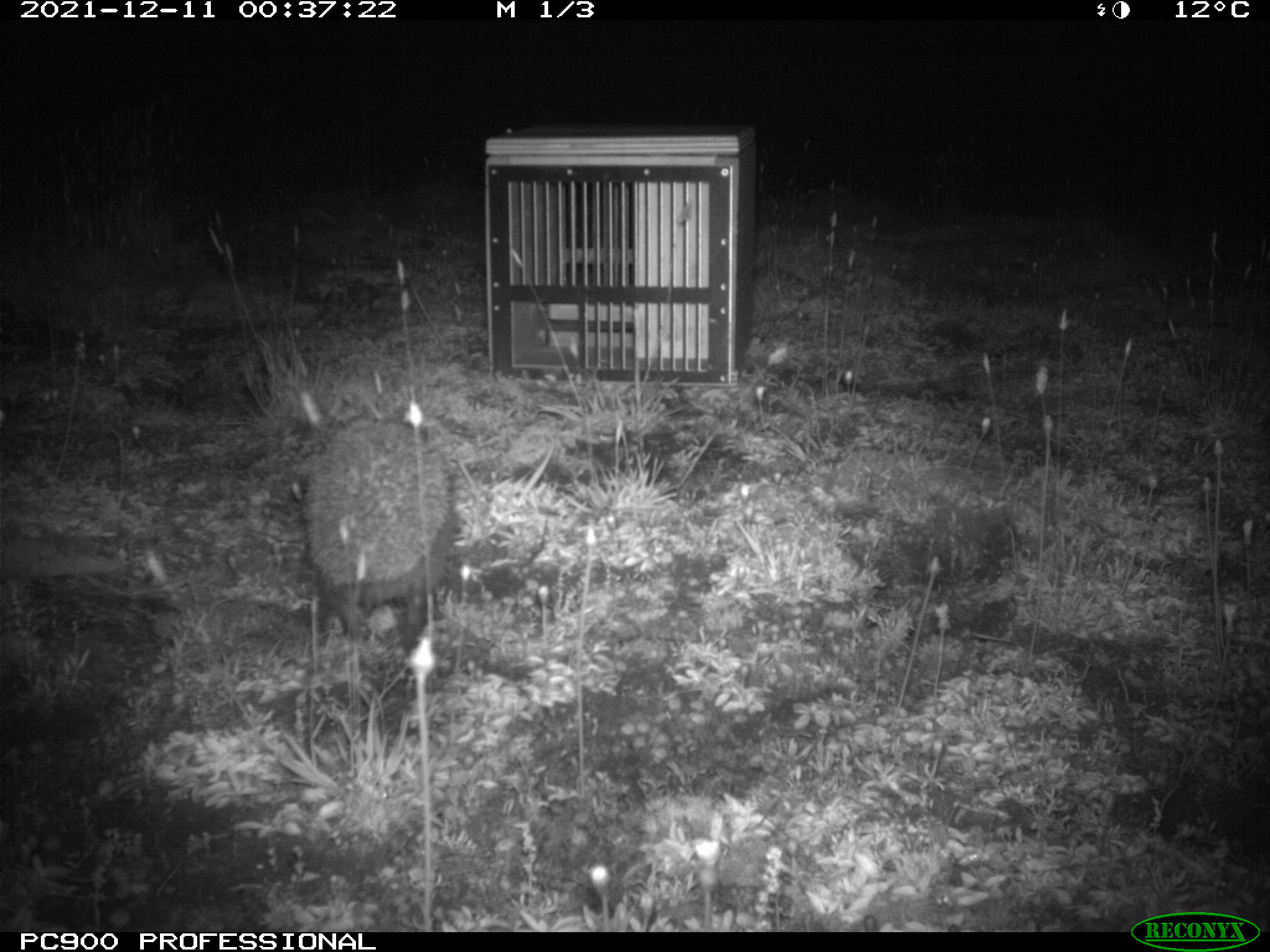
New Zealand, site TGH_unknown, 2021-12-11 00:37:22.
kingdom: Animalia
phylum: Chordata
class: Mammalia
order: Eulipotyphla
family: Erinaceidae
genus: Erinaceus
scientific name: Erinaceus europaeus europaeus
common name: european hedgehog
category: hedgehog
Hedgehog (european hedgehog) (Erinaceus europaeus europaeus).